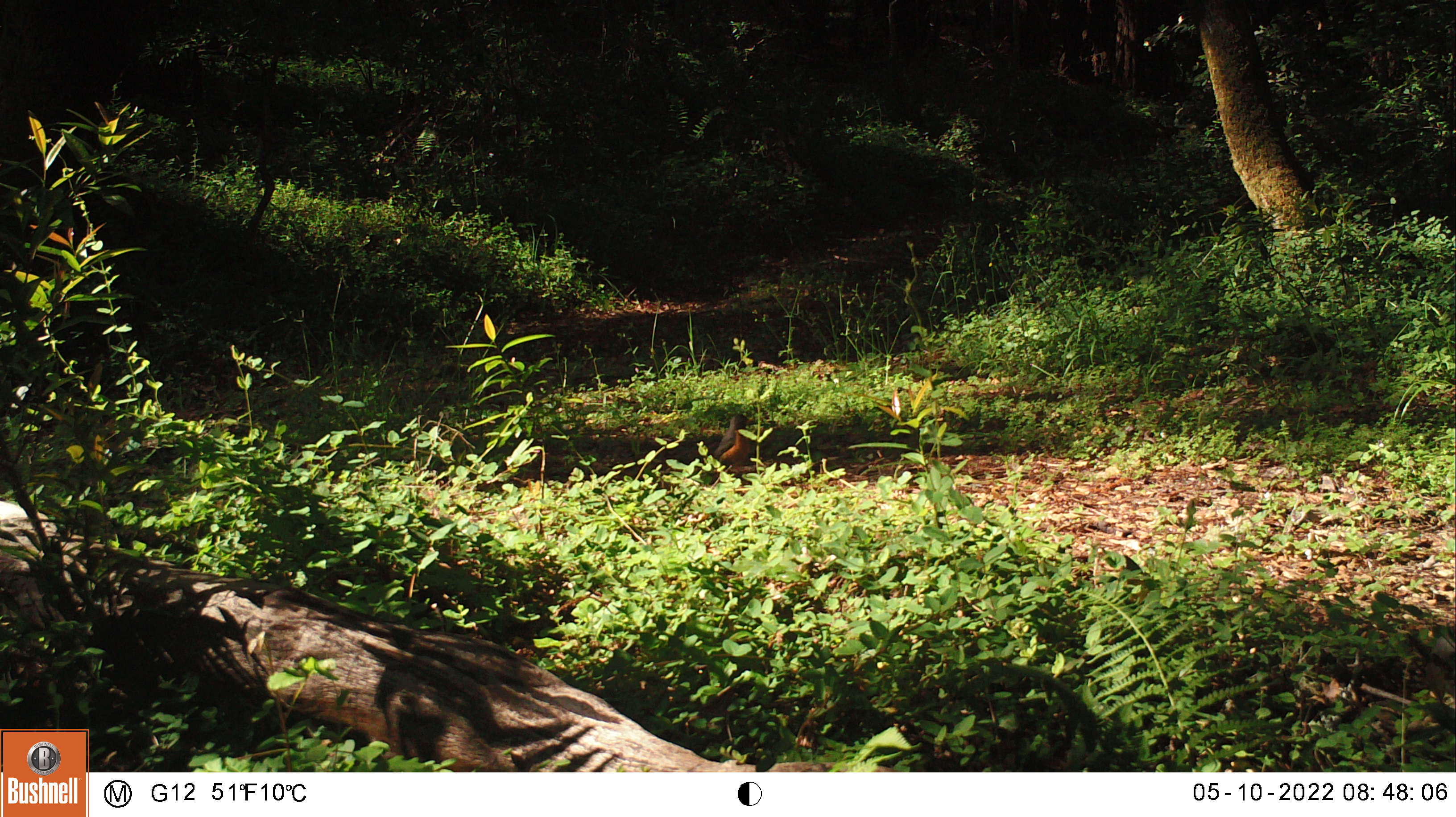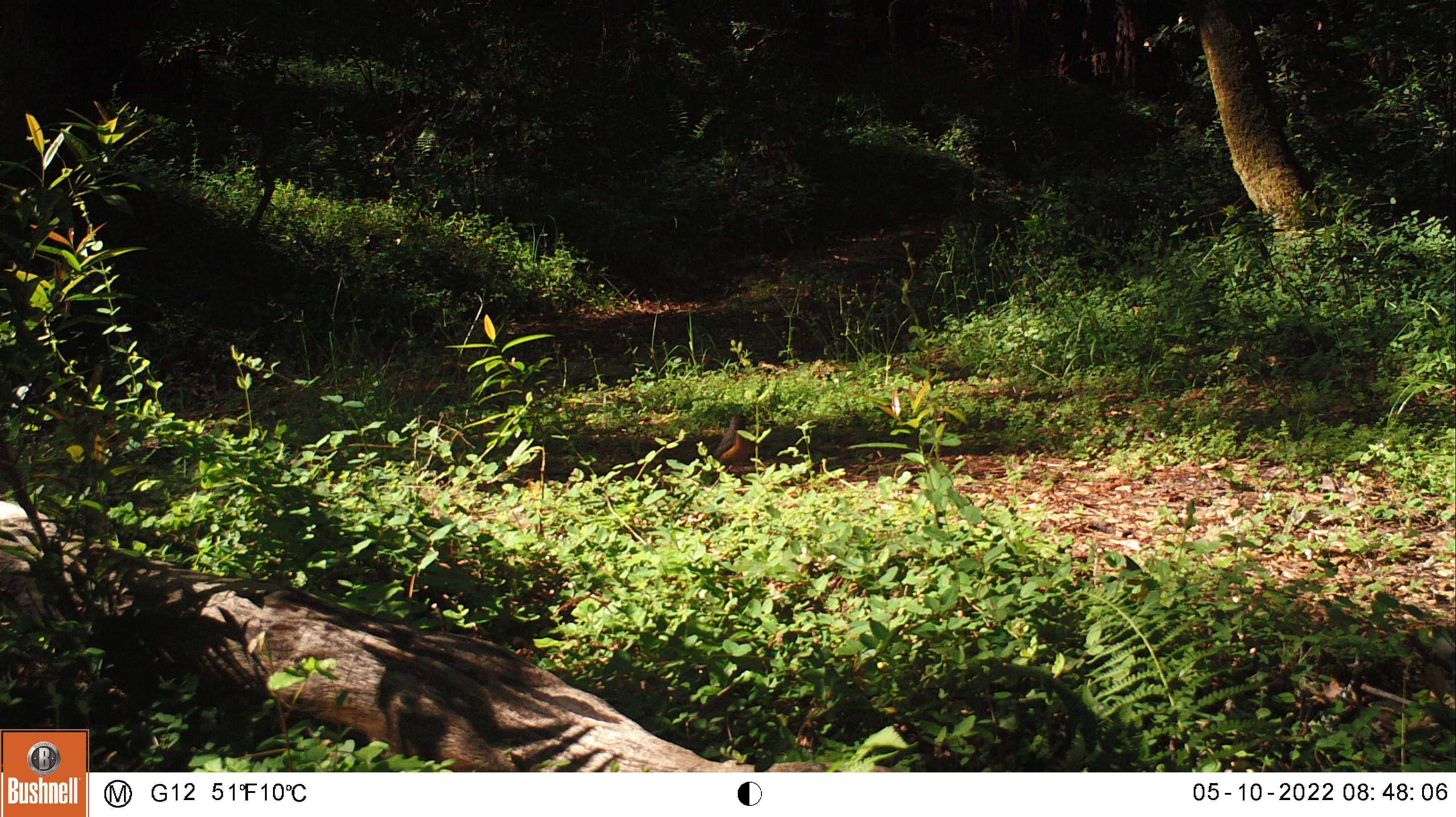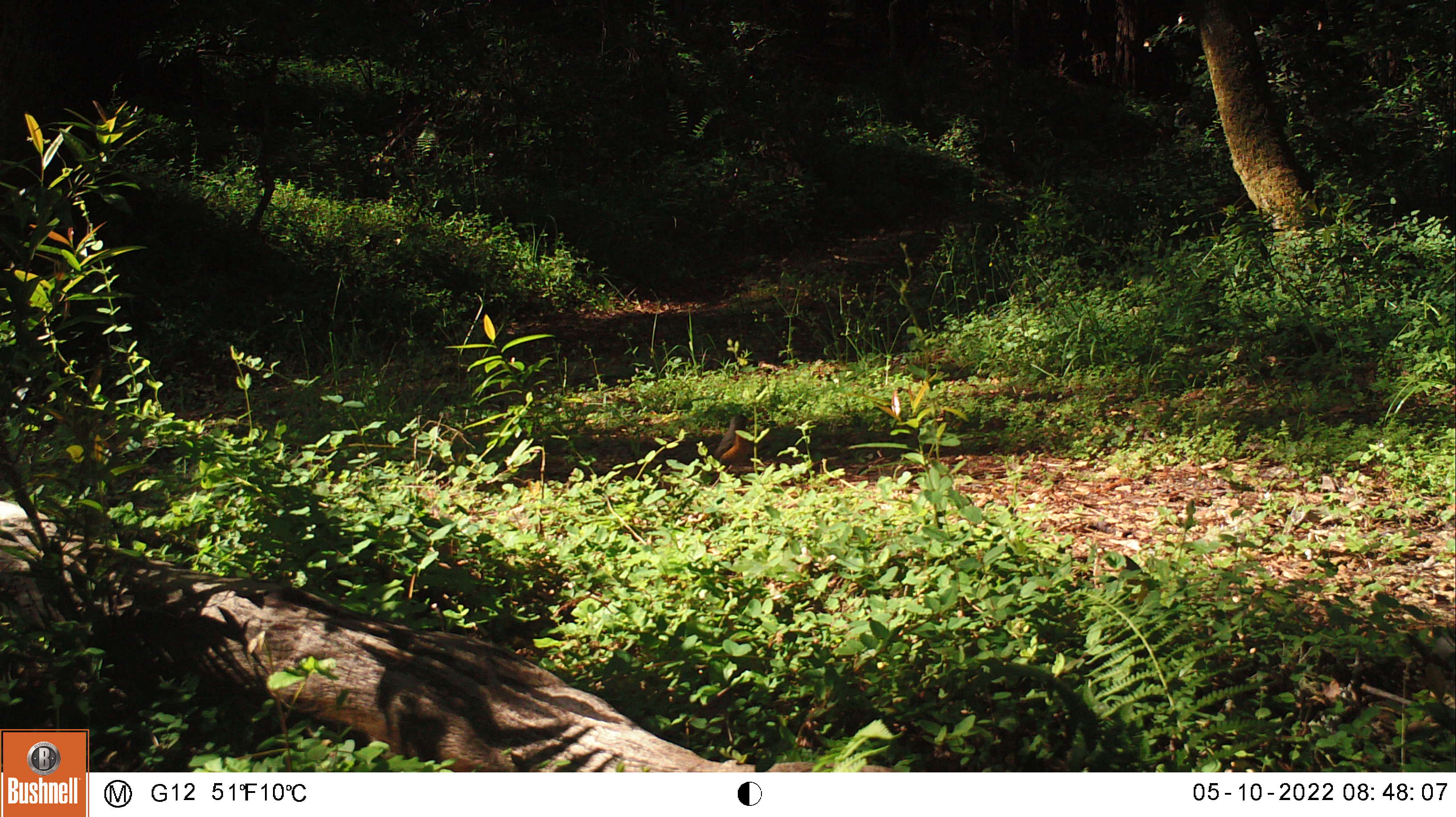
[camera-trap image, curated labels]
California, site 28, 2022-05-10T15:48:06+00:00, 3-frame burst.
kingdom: Animalia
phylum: Chordata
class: Aves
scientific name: Aves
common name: bird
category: unknown bird